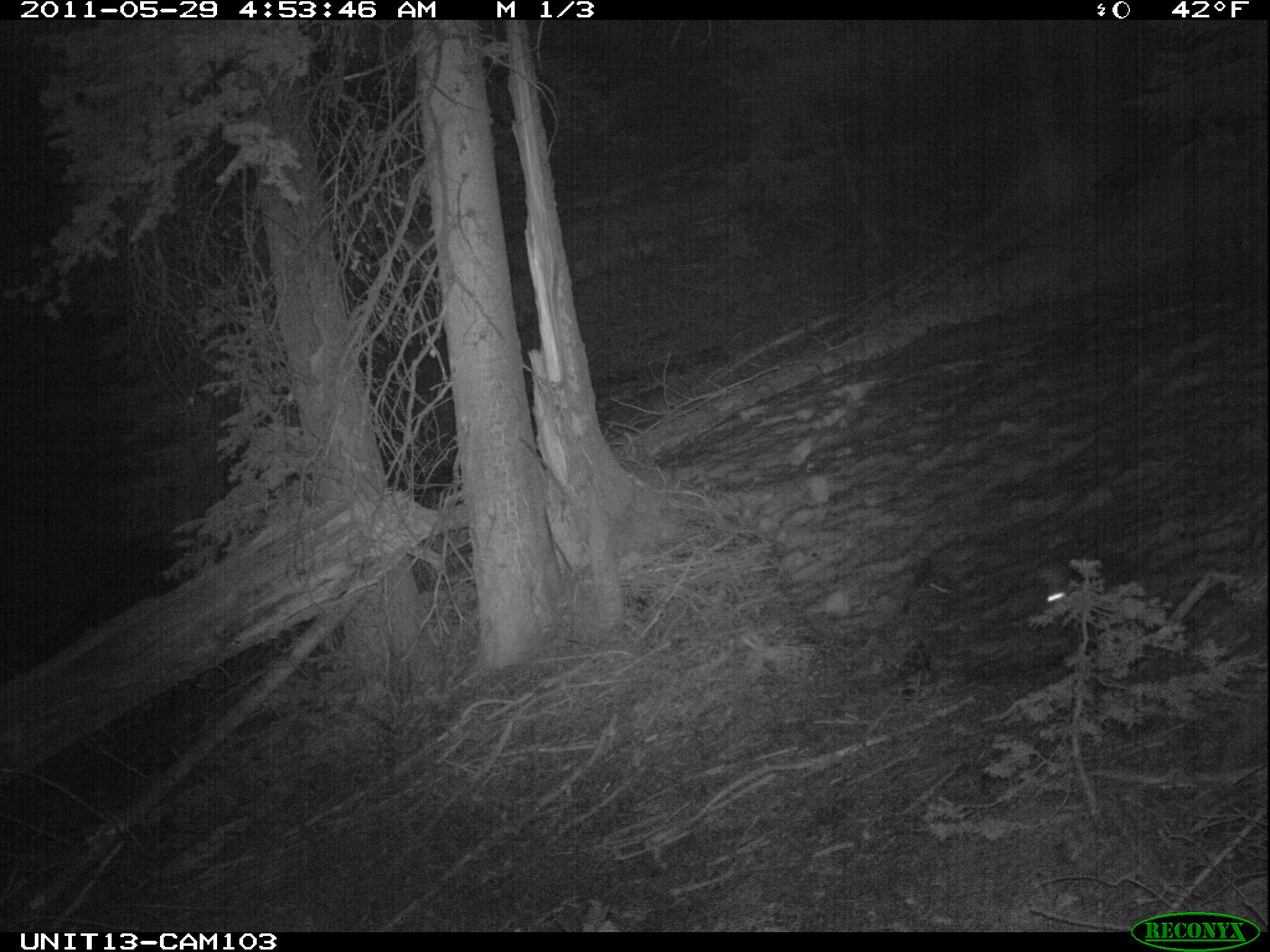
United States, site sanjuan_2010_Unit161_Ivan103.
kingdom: Animalia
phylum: Chordata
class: Mammalia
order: Lagomorpha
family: Leporidae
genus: Lepus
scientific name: Lepus americanus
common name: snowshoe hare